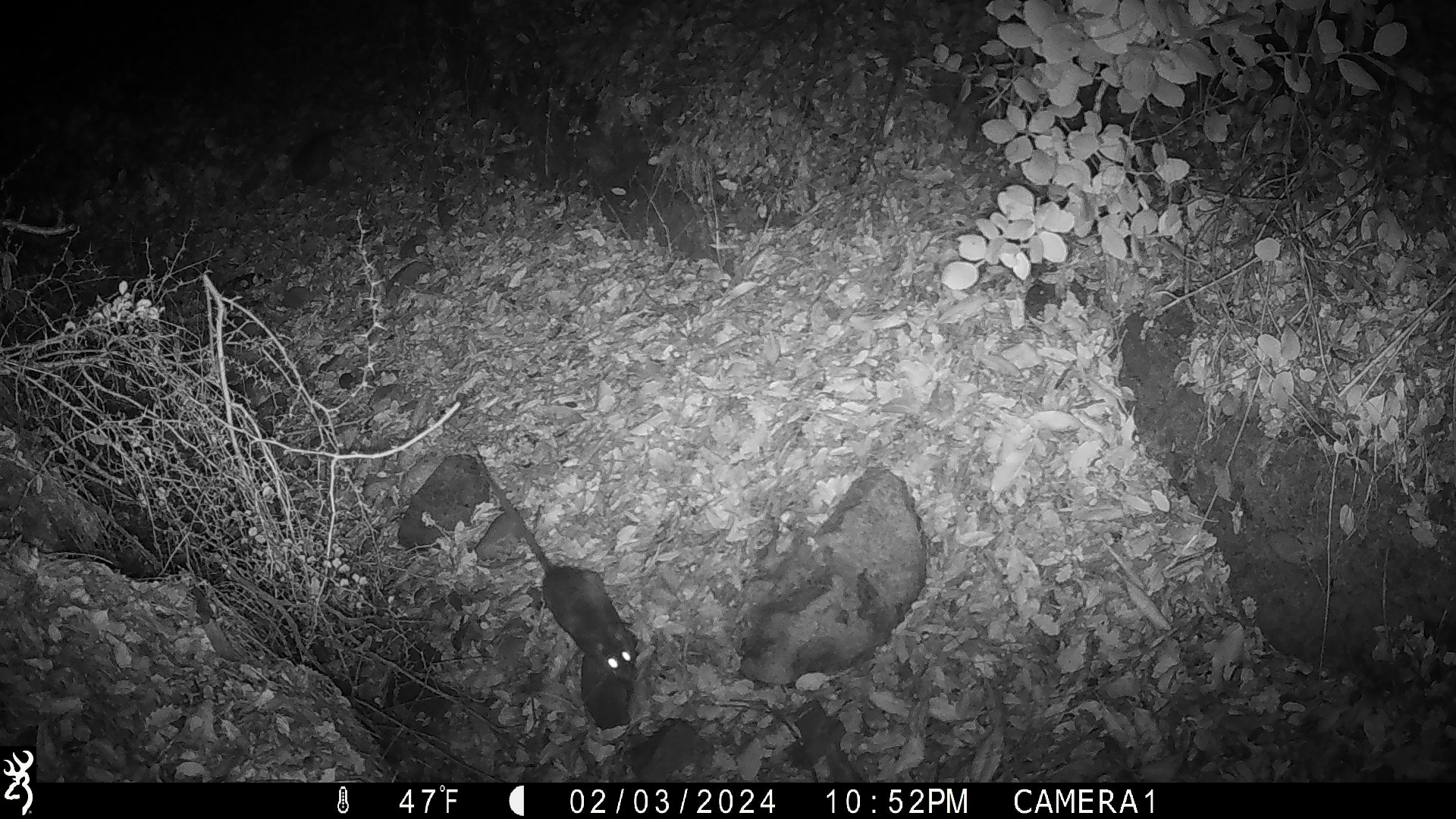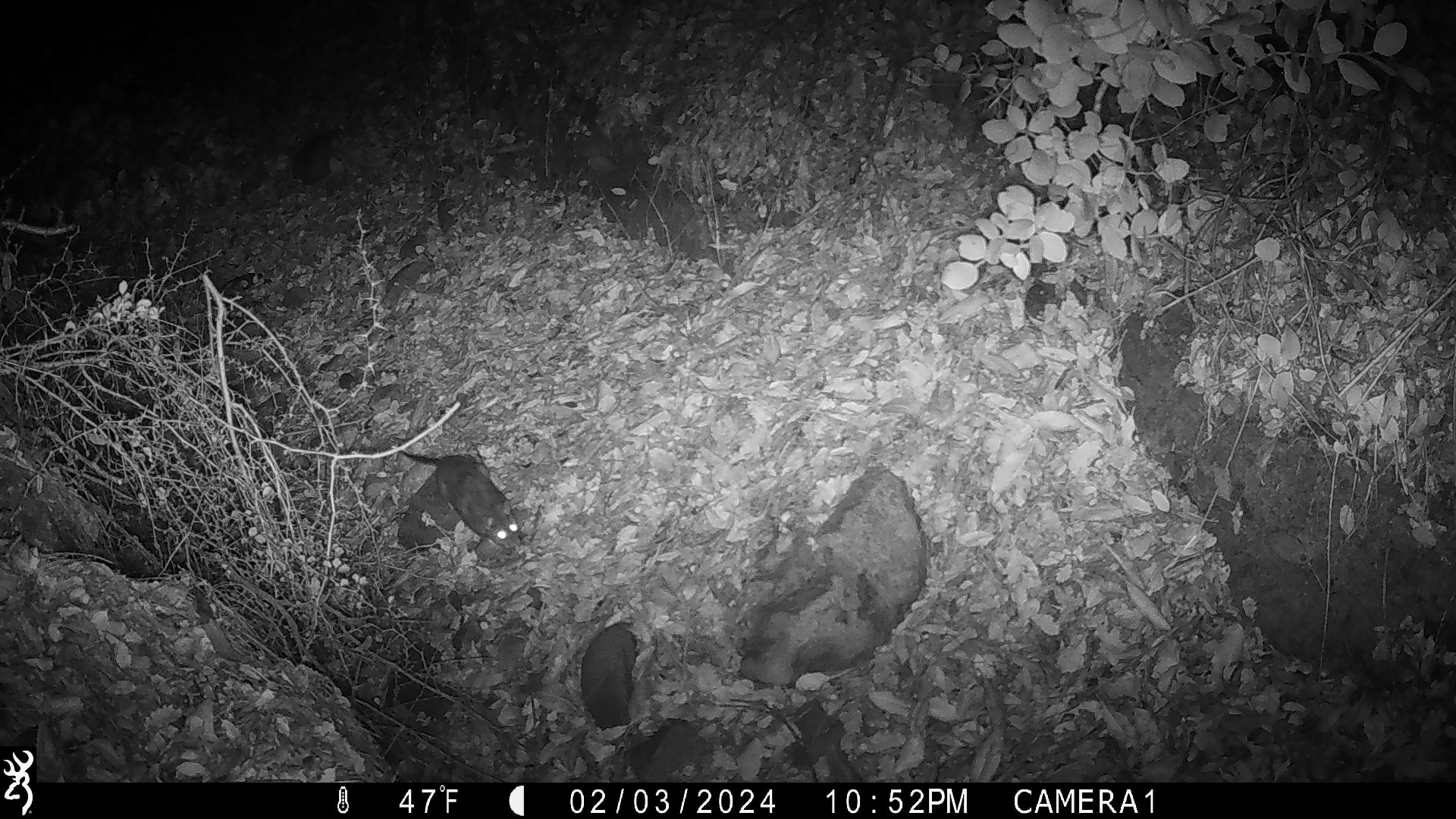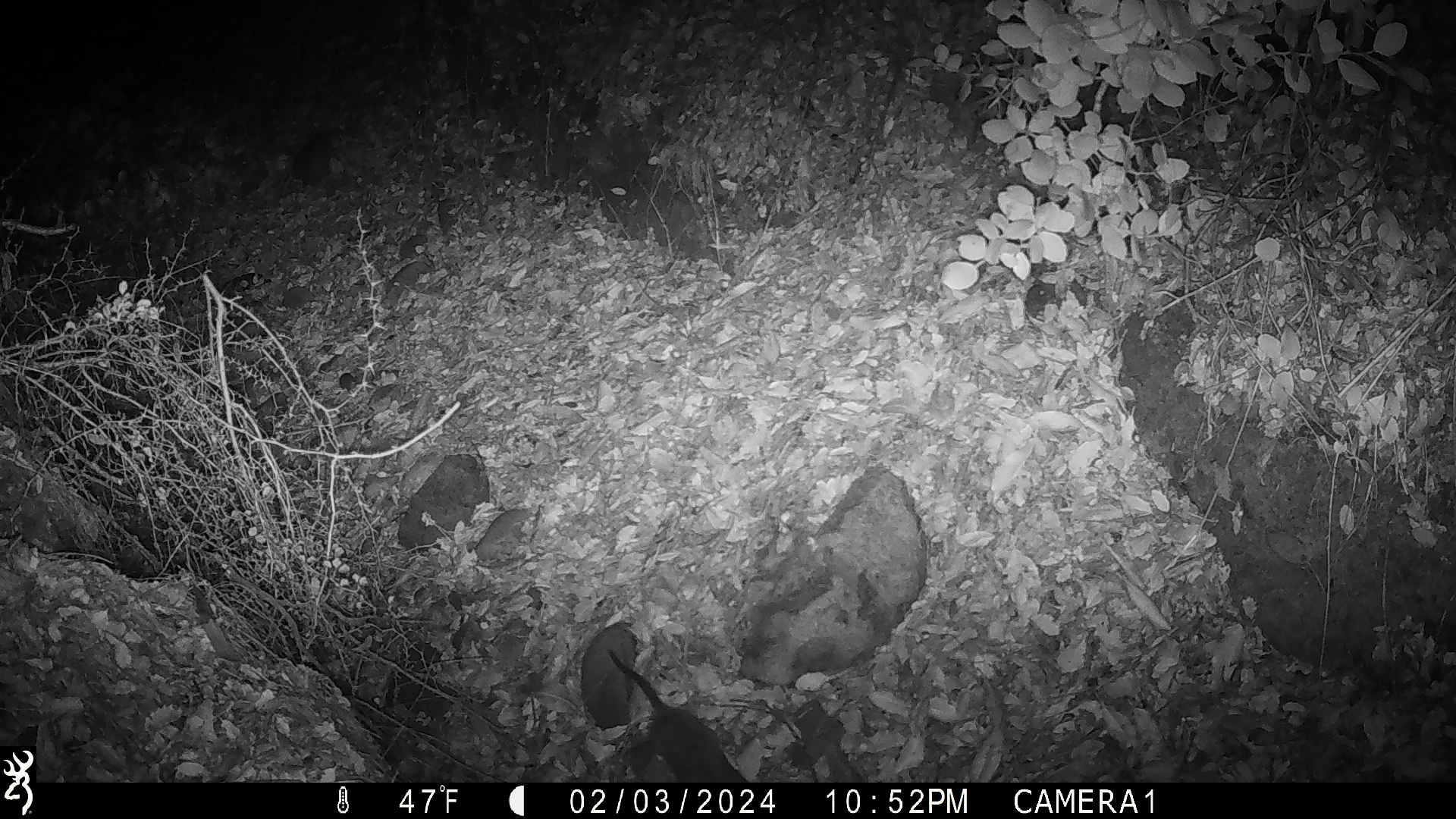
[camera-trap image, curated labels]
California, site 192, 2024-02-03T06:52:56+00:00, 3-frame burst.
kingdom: Animalia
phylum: Chordata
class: Mammalia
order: Rodentia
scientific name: Rodentia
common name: mouse or rat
Mouse or rat (Rodentia).